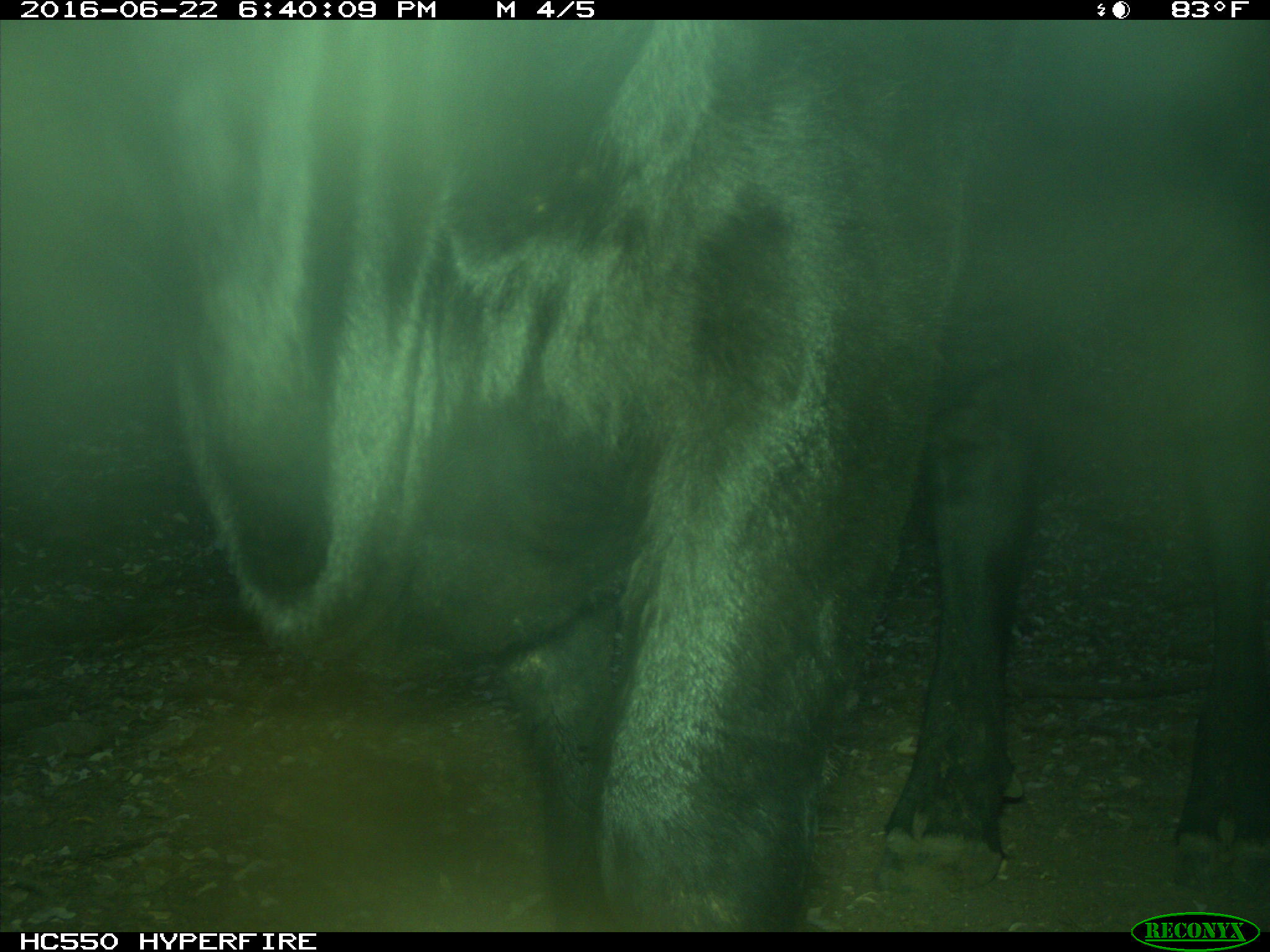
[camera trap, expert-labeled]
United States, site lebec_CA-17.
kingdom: Animalia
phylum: Chordata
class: Mammalia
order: Artiodactyla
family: Bovidae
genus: Bos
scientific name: Bos taurus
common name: domestic cow